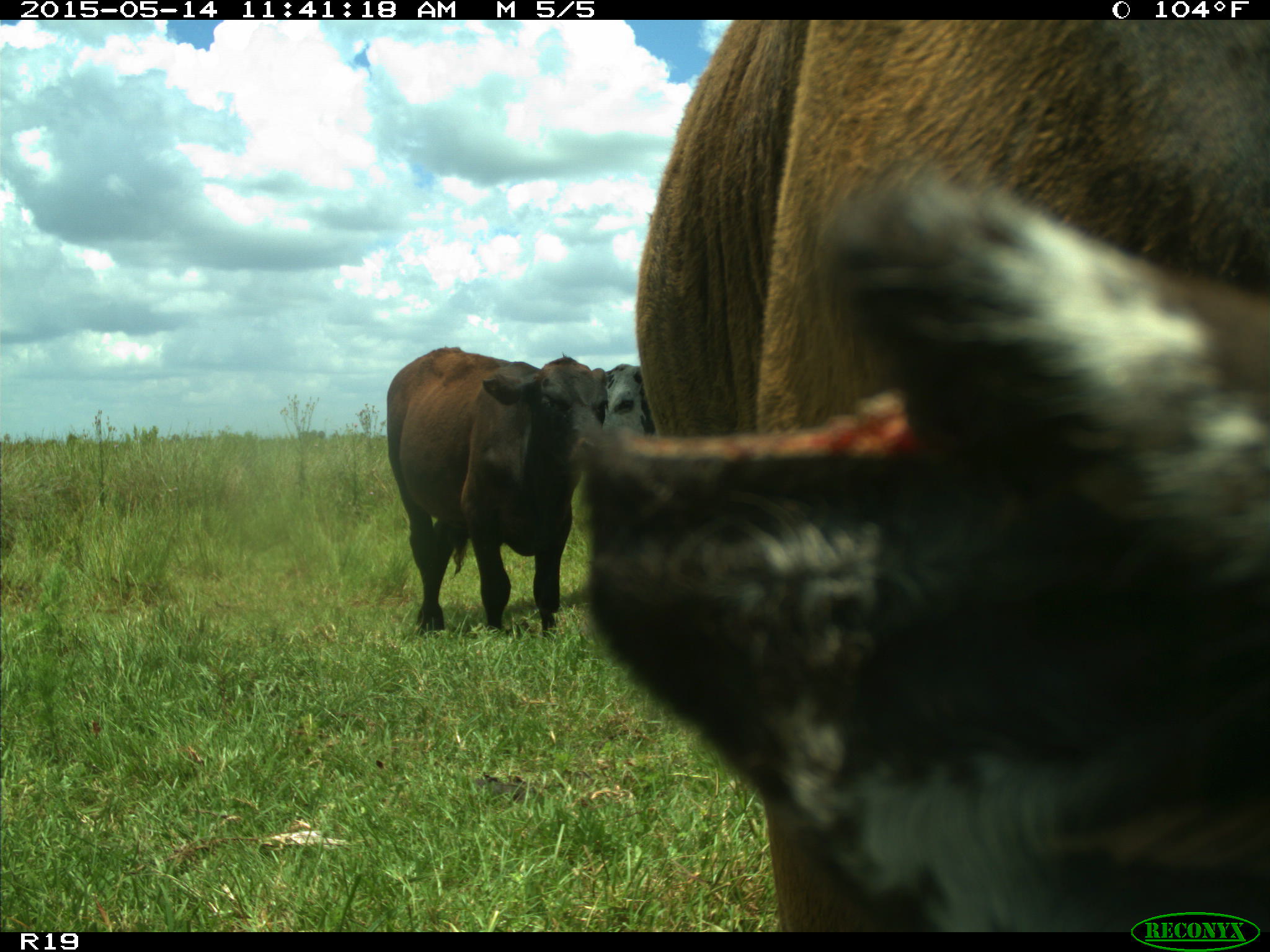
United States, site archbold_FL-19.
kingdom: Animalia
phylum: Chordata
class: Mammalia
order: Artiodactyla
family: Bovidae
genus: Bos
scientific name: Bos taurus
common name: domestic cow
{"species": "Bos taurus (domestic cow)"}